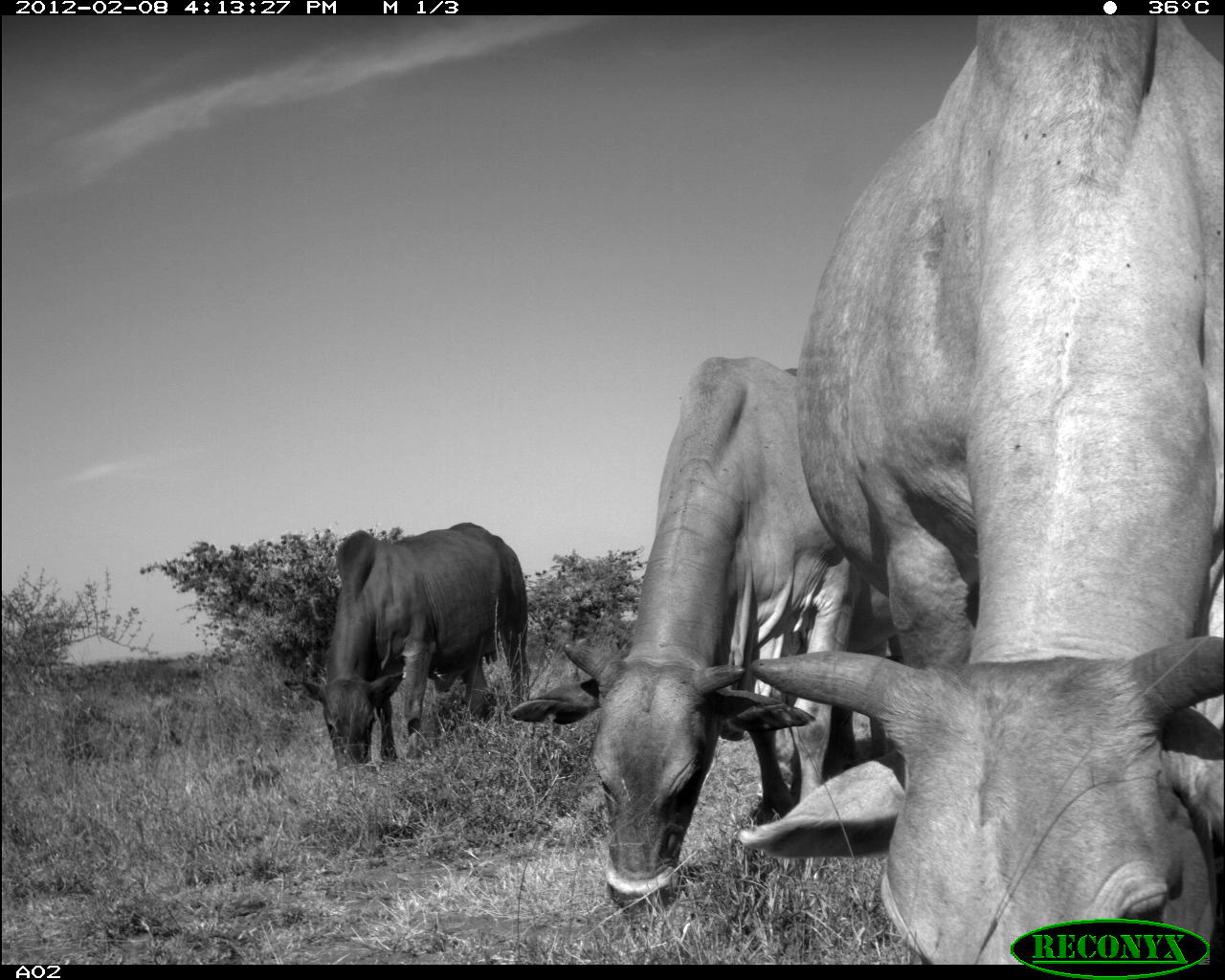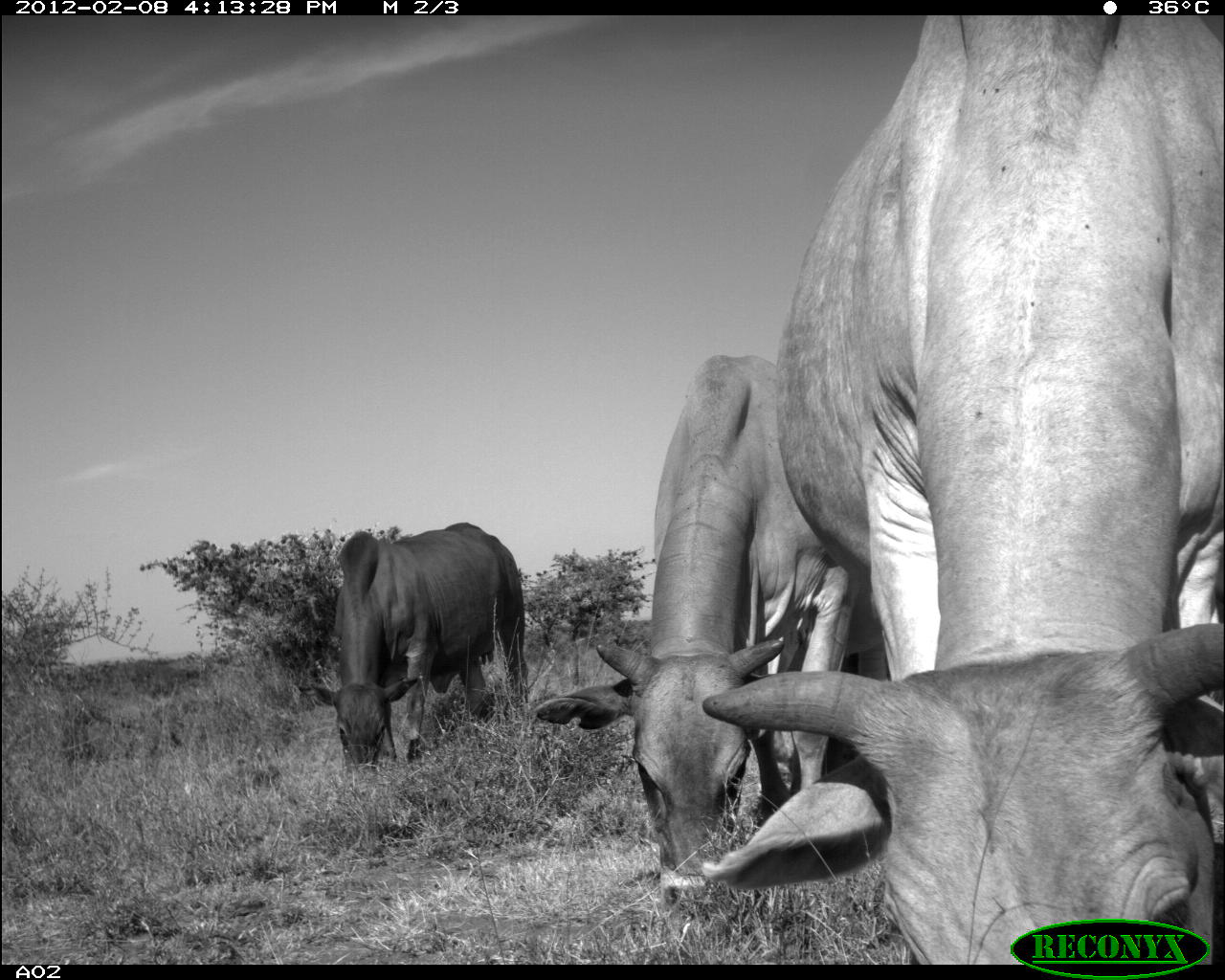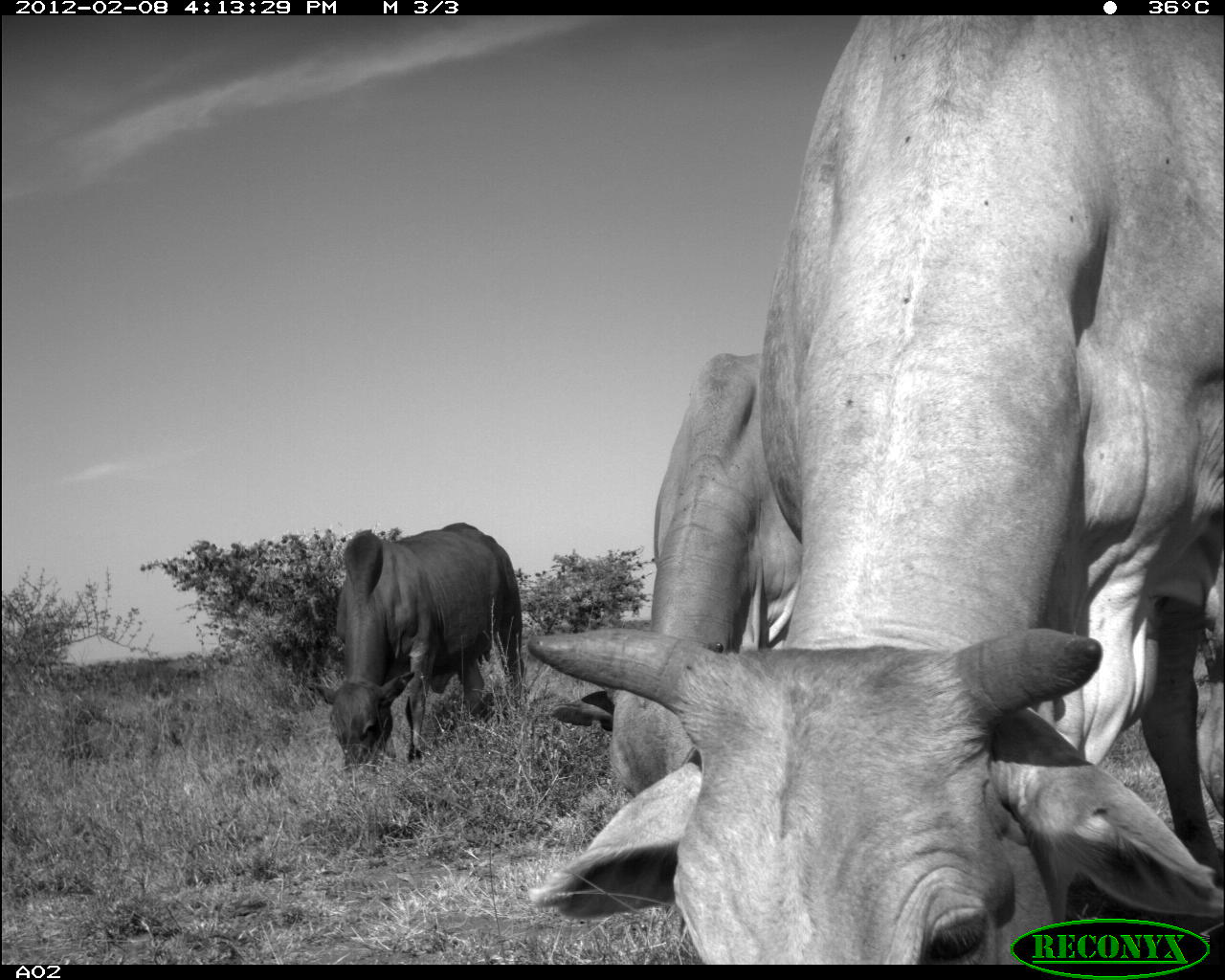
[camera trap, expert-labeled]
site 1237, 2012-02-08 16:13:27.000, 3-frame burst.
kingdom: Animalia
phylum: Chordata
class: Mammalia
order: Artiodactyla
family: Bovidae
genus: Bos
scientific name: Bos taurus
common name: domestic cattle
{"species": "Bos taurus (domestic cattle)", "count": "3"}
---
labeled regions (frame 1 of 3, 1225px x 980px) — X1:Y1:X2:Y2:
bos taurus: 748:15:1225:964; 507:348:897:918; 282:522:529:770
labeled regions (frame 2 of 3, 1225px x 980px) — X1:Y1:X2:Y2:
bos taurus: 698:16:1225:964; 529:349:888:908; 295:520:528:777